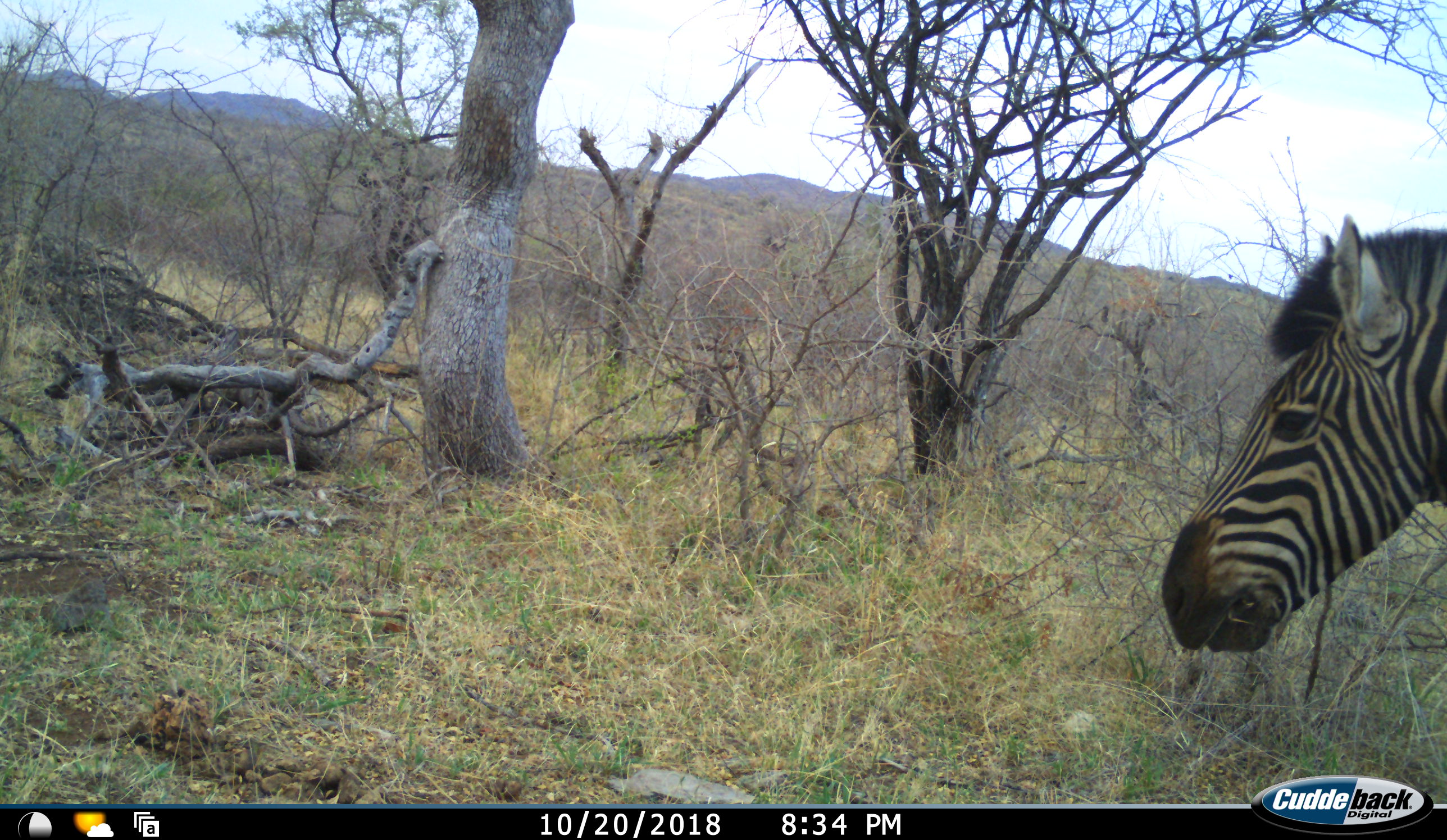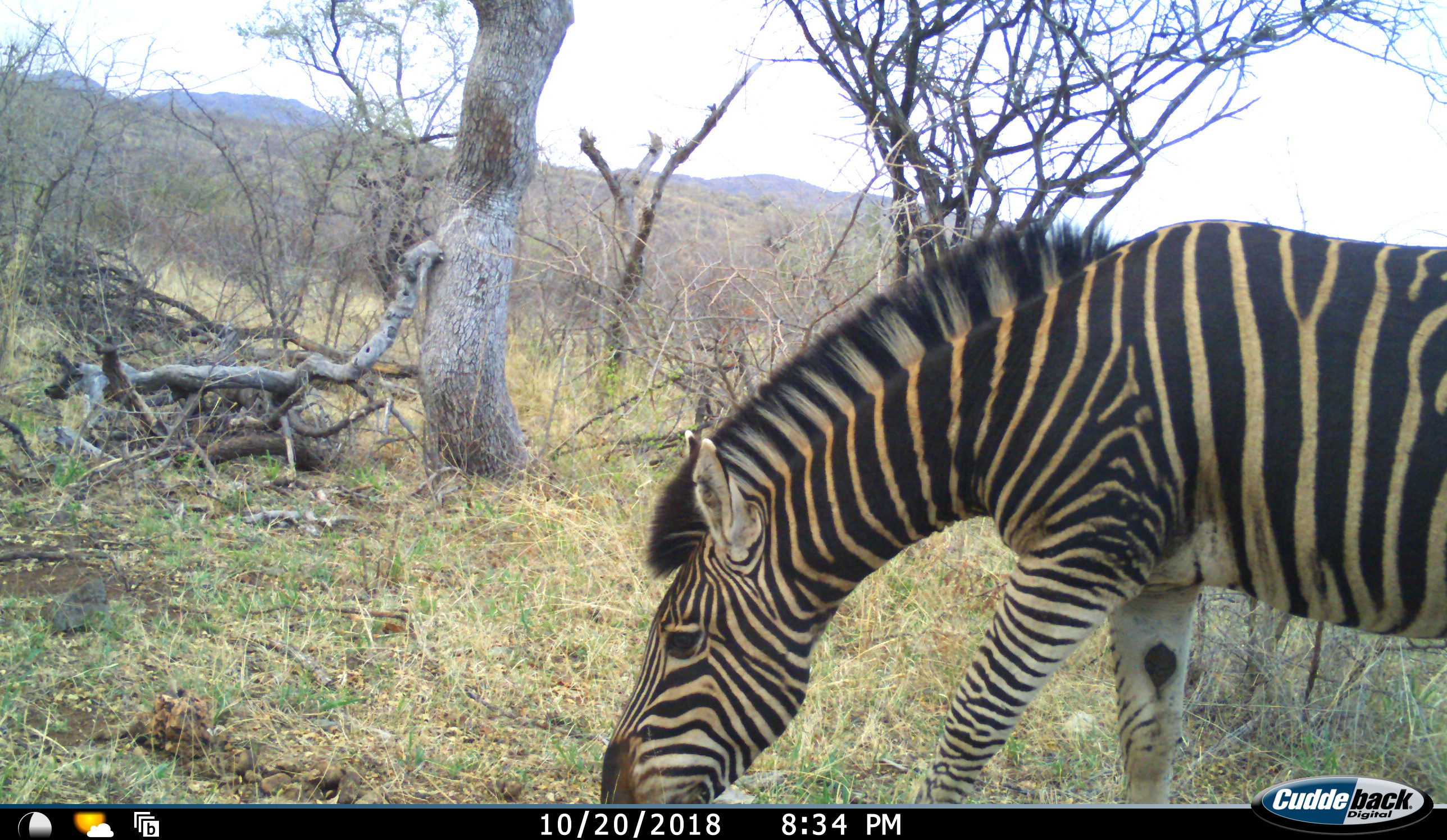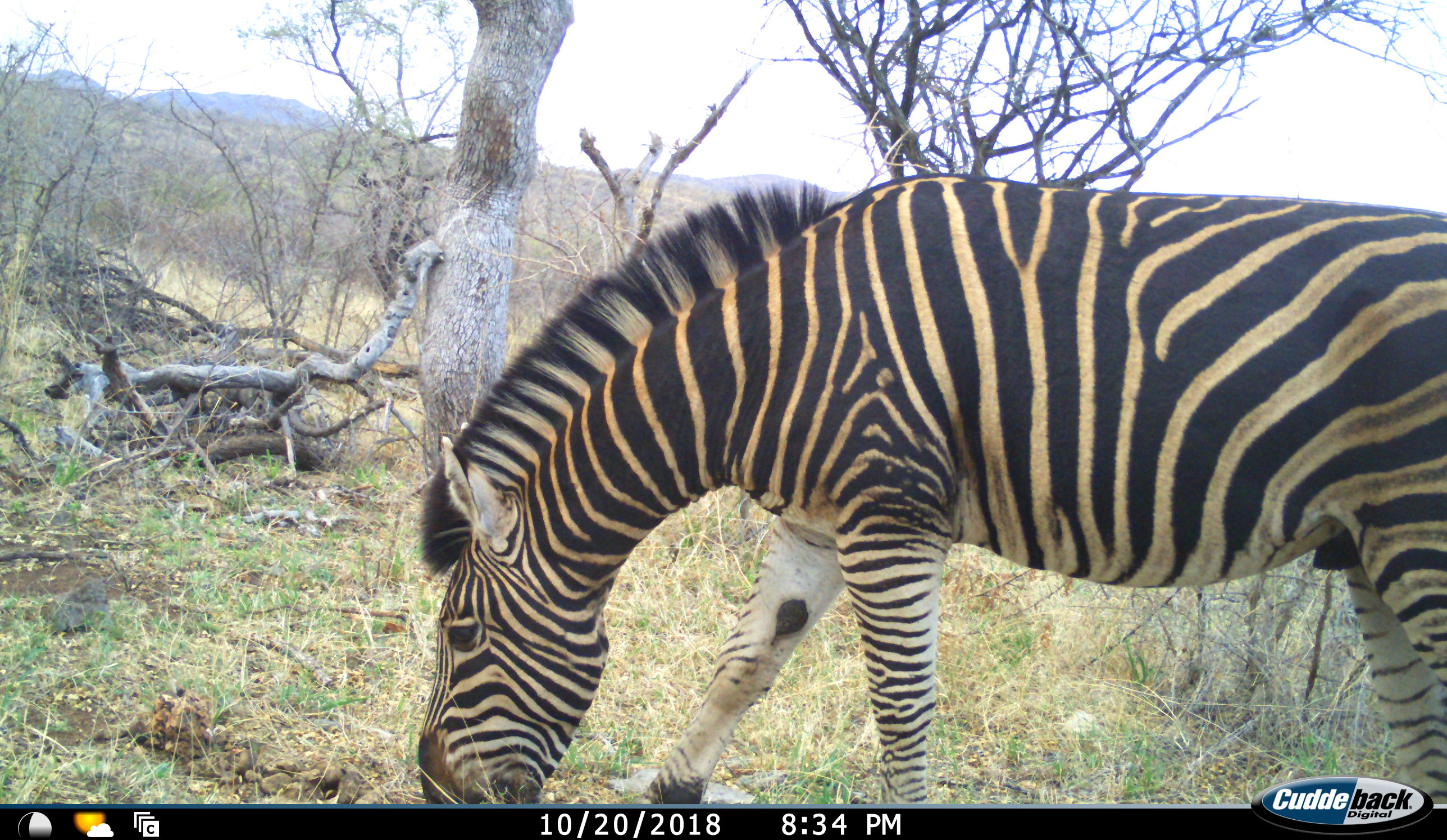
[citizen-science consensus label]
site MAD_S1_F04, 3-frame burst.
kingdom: Animalia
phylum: Chordata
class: Mammalia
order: Perissodactyla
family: Equidae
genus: Equus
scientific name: Equus quagga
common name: plains zebra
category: zebraplains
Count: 1.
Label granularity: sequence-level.